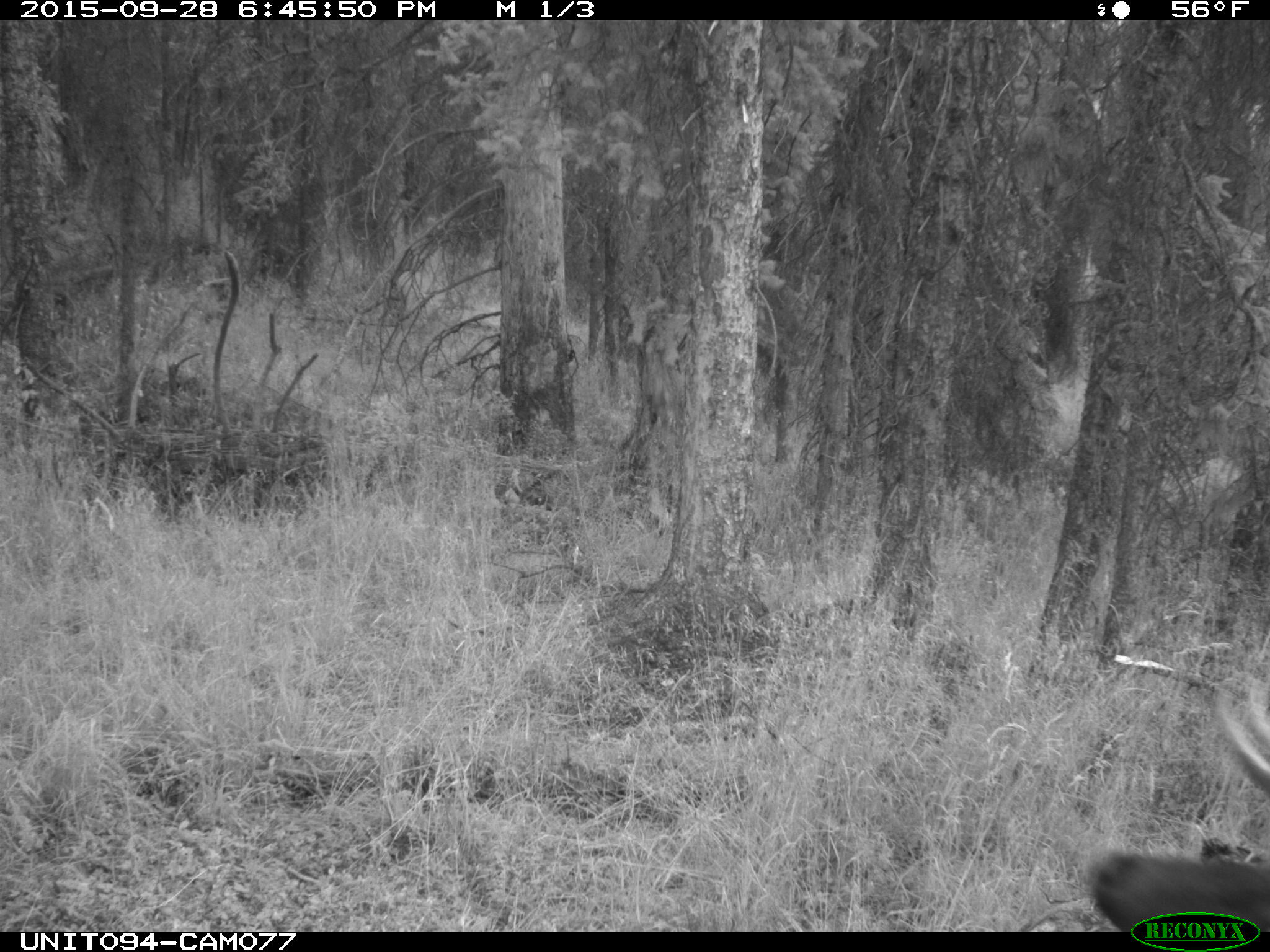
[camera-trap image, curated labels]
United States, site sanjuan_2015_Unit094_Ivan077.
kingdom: Animalia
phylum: Chordata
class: Mammalia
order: Artiodactyla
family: Cervidae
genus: Cervus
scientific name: Cervus elaphus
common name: red deer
Cervus elaphus (red deer).